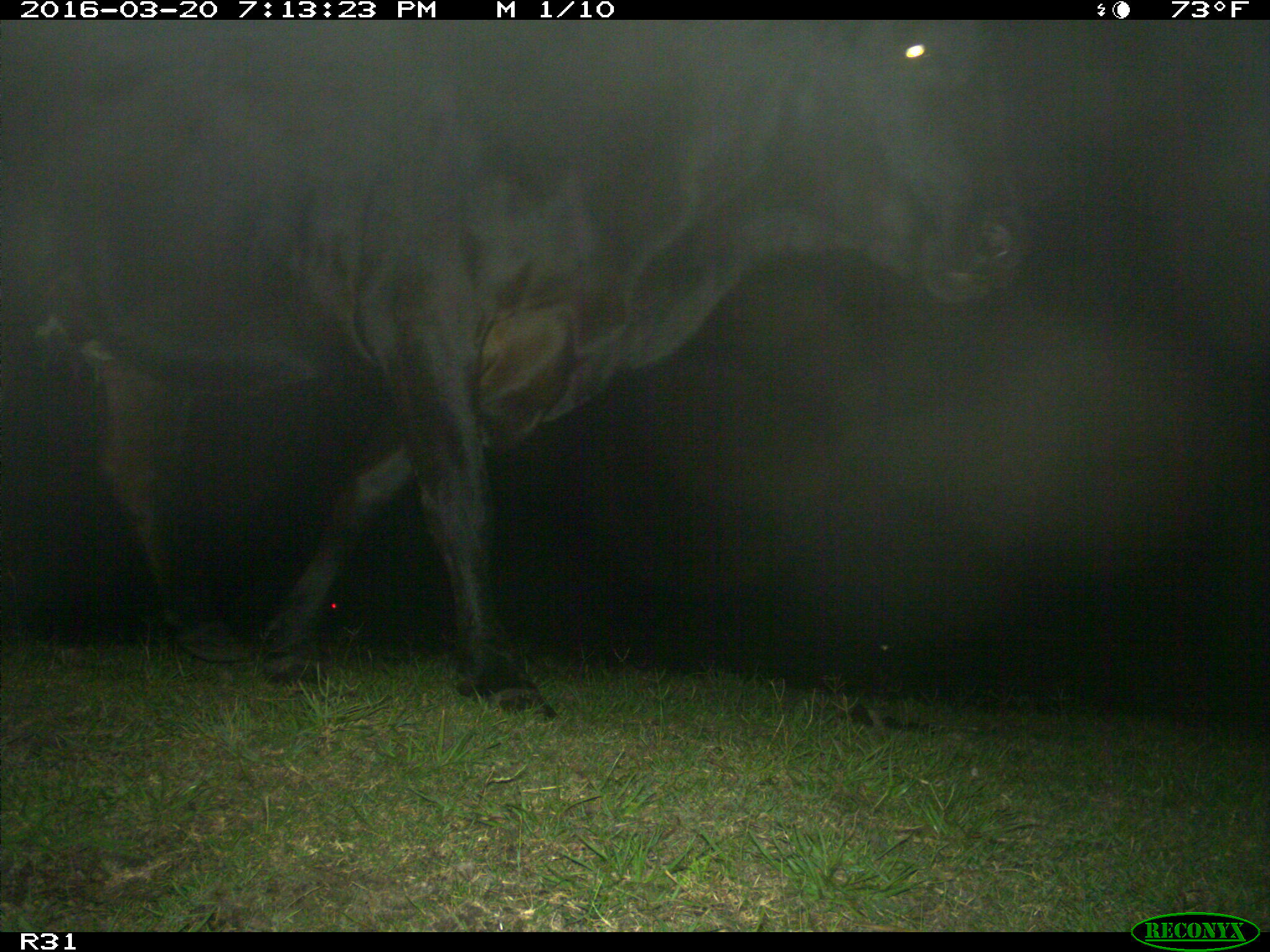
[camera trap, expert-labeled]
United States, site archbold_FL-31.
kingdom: Animalia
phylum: Chordata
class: Mammalia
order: Artiodactyla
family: Bovidae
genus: Bos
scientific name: Bos taurus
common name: domestic cow